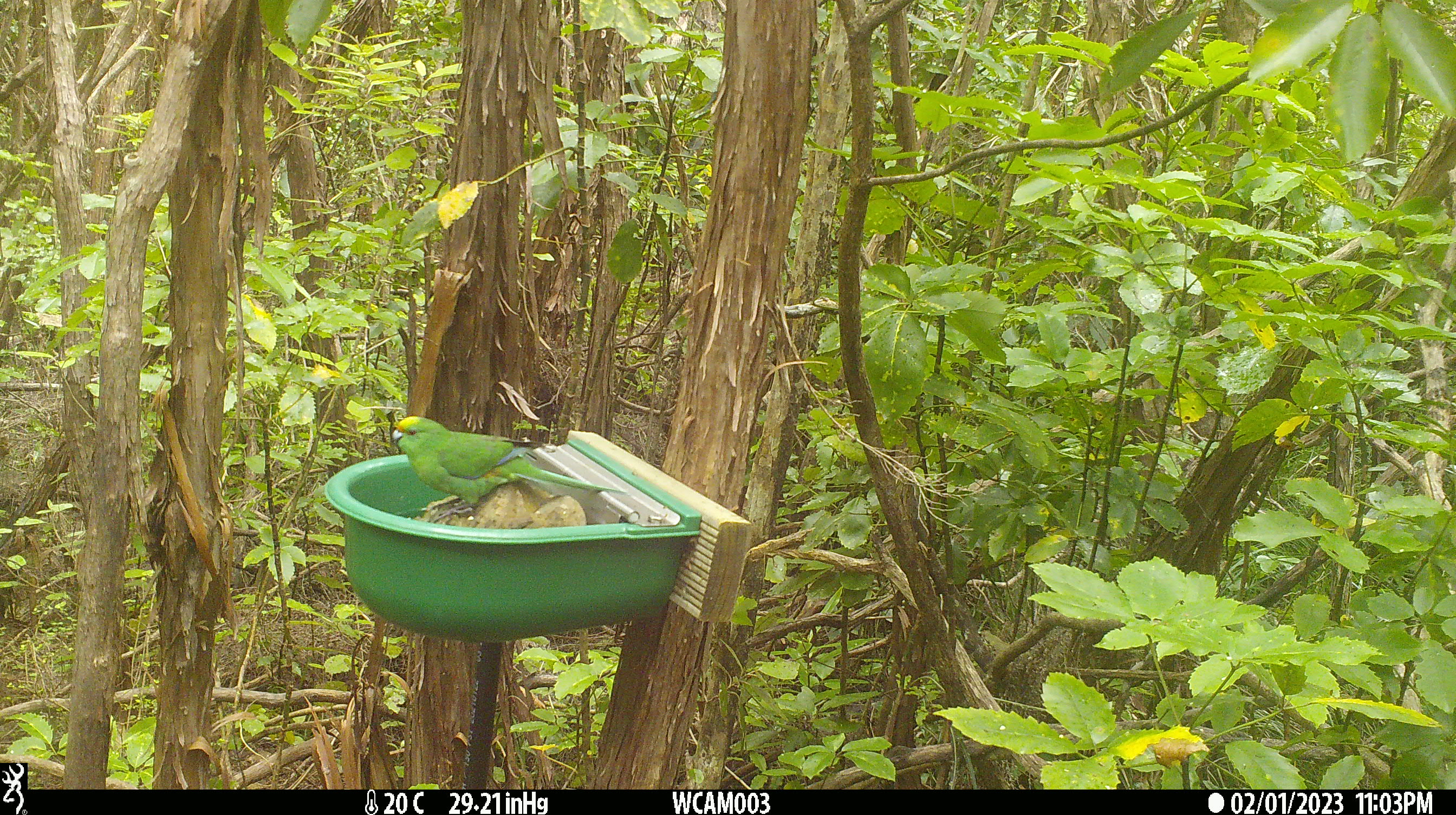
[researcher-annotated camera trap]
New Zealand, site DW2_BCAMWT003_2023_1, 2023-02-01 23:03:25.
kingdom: Animalia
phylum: Chordata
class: Aves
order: Psittaciformes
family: Psittaculidae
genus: Cyanoramphus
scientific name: Cyanoramphus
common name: parakeet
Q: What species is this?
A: Parakeet (Cyanoramphus).